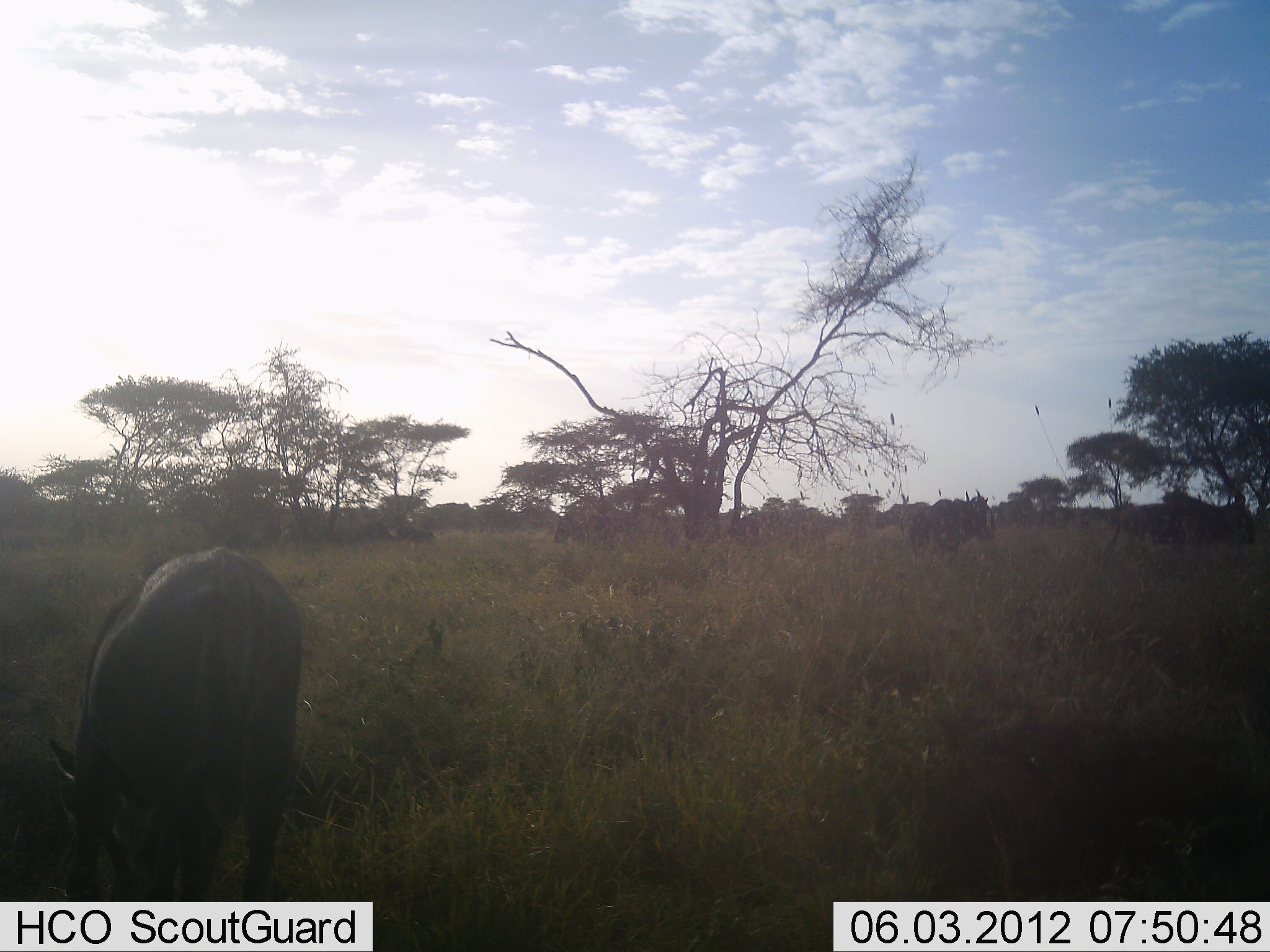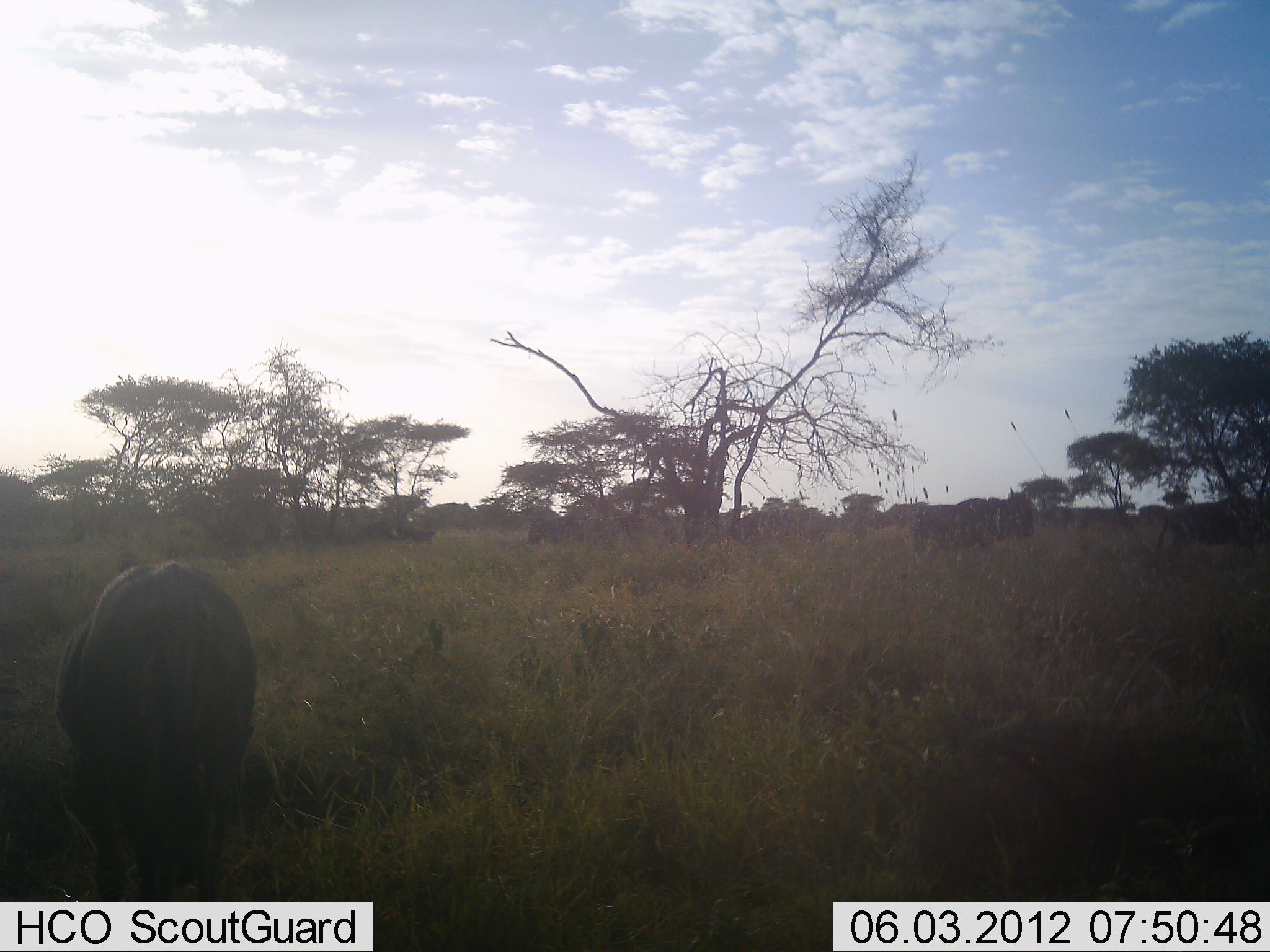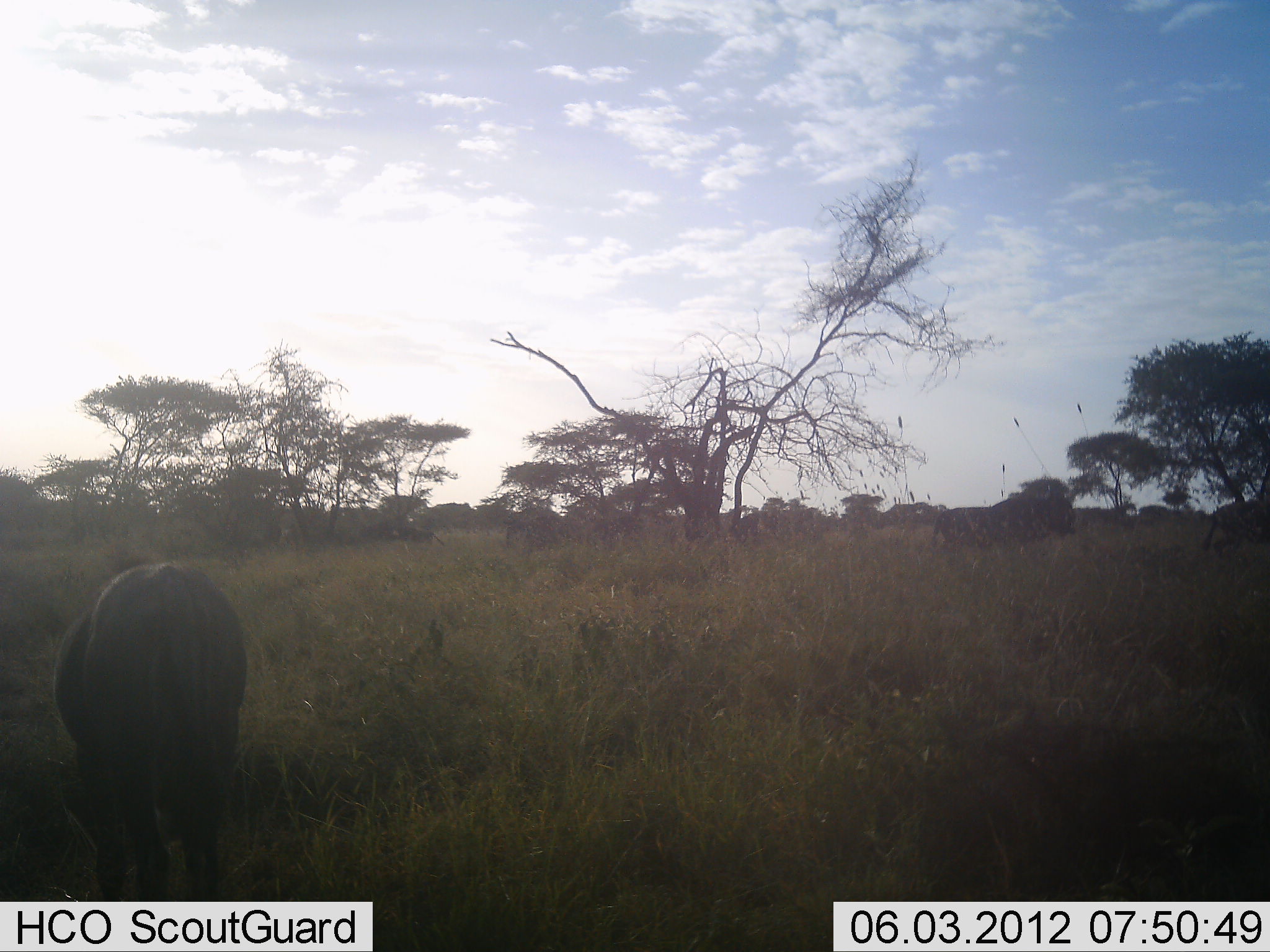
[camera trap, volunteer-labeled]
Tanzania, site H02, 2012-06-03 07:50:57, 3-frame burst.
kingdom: Animalia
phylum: Chordata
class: Mammalia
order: Artiodactyla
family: Bovidae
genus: Connochaetes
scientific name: Connochaetes taurinus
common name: blue wildebeest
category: wildebeest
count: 5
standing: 23%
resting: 8%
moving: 85%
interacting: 0%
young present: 0%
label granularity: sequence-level